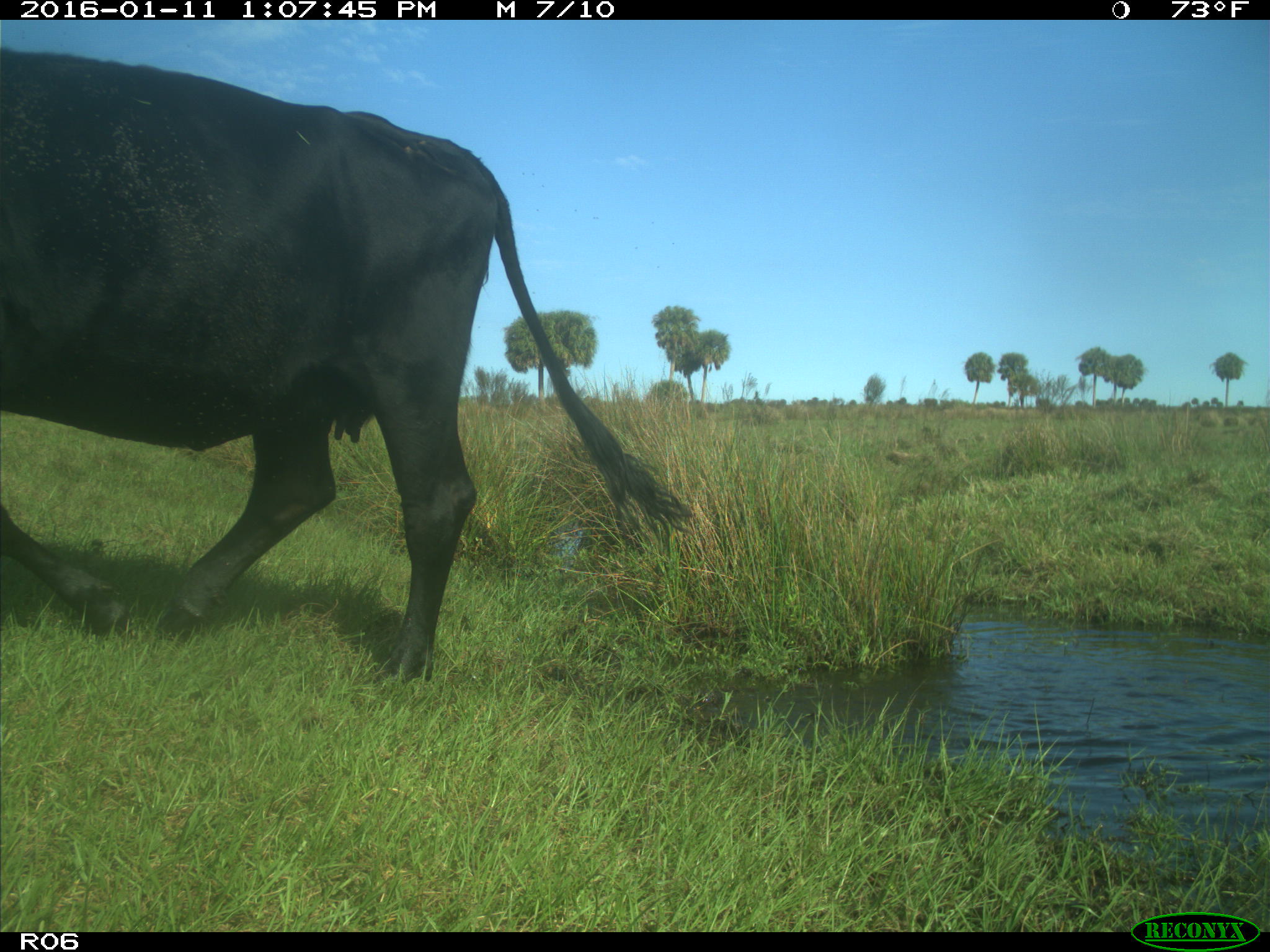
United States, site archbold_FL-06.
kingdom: Animalia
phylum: Chordata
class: Mammalia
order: Artiodactyla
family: Bovidae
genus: Bos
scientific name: Bos taurus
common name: domestic cow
Bos taurus (domestic cow).